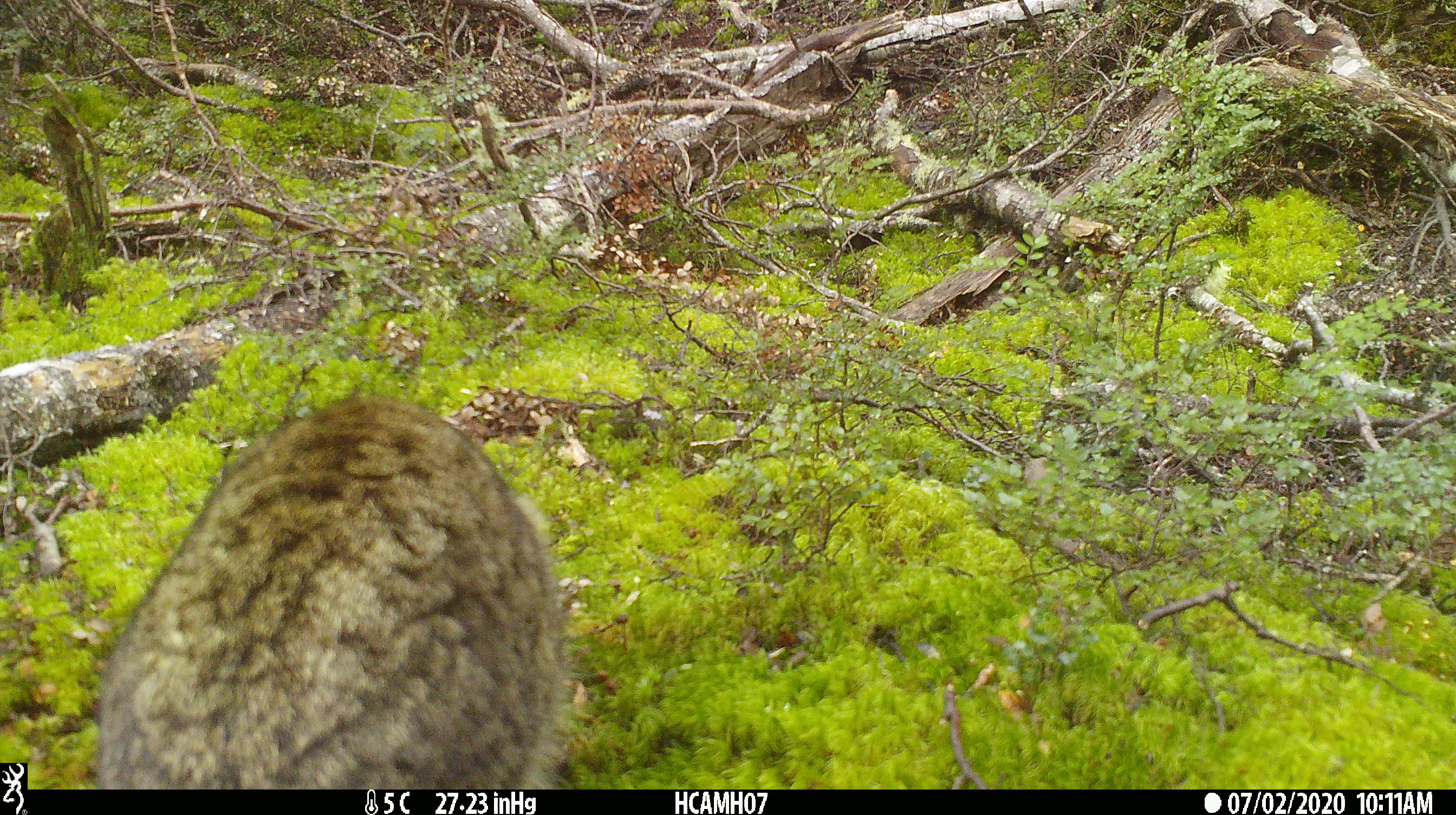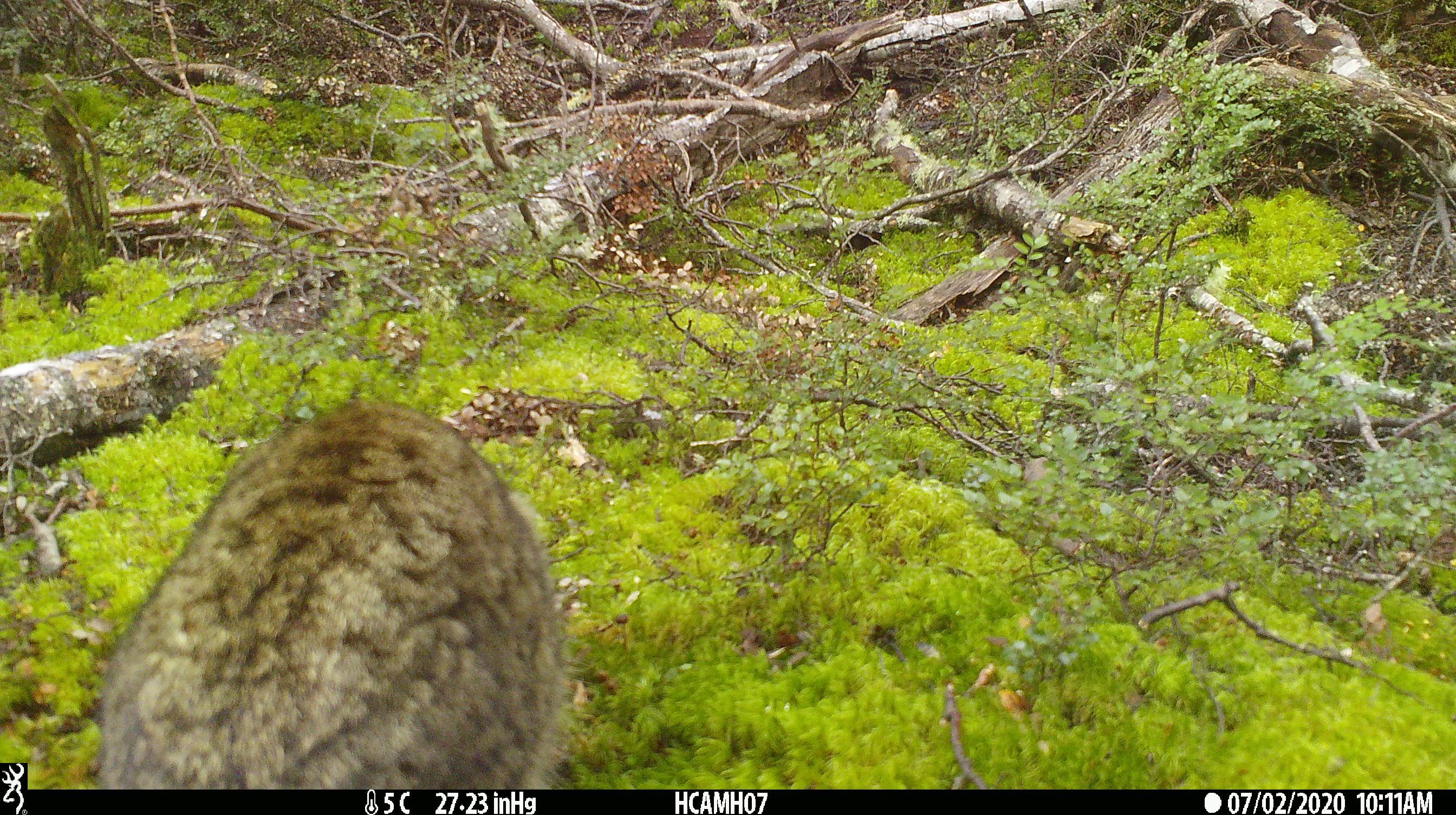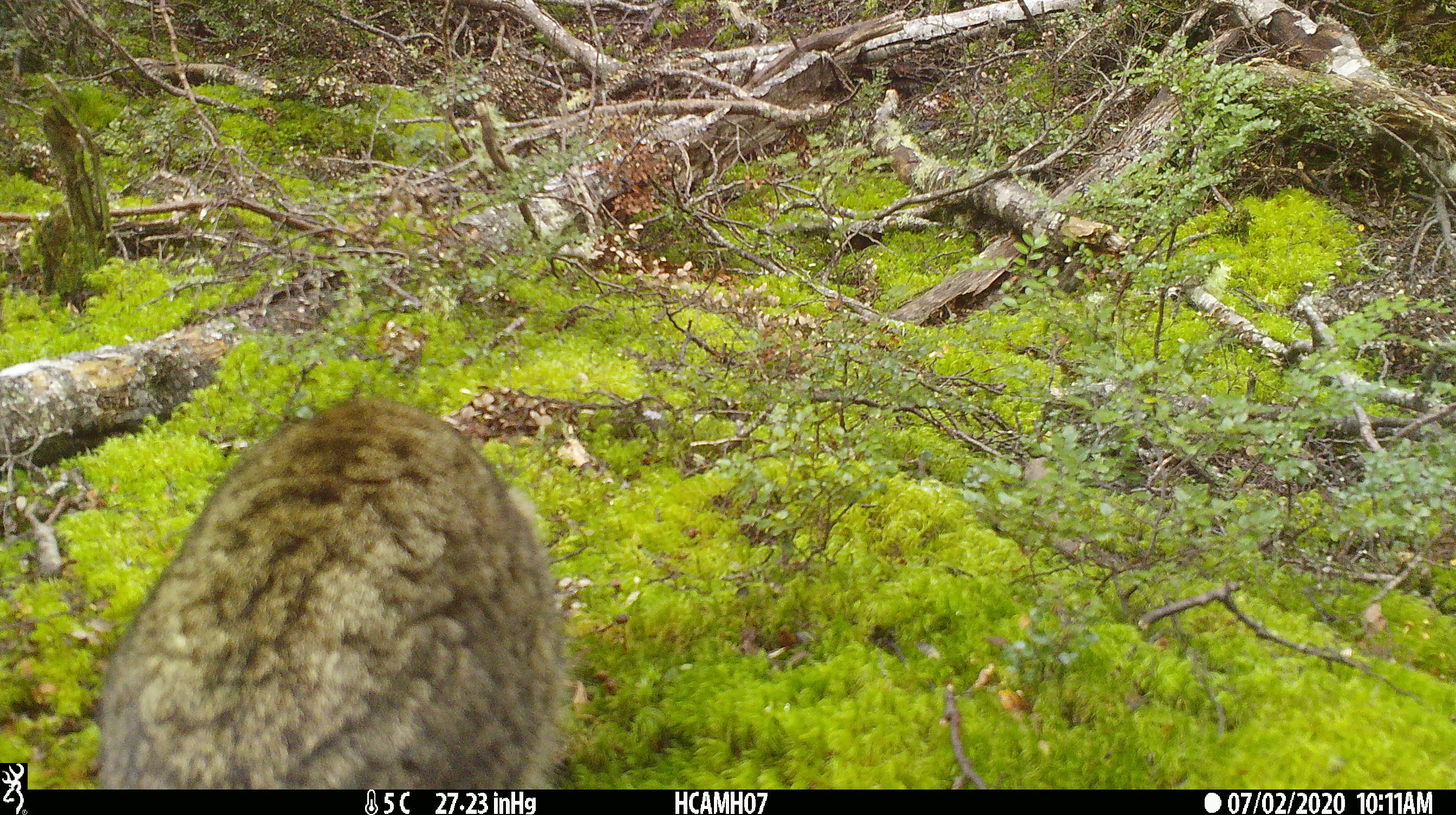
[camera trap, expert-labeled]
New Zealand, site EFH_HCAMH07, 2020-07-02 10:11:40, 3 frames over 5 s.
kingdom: Animalia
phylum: Chordata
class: Mammalia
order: Carnivora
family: Felidae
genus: Felis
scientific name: Felis catus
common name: domestic cat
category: cat